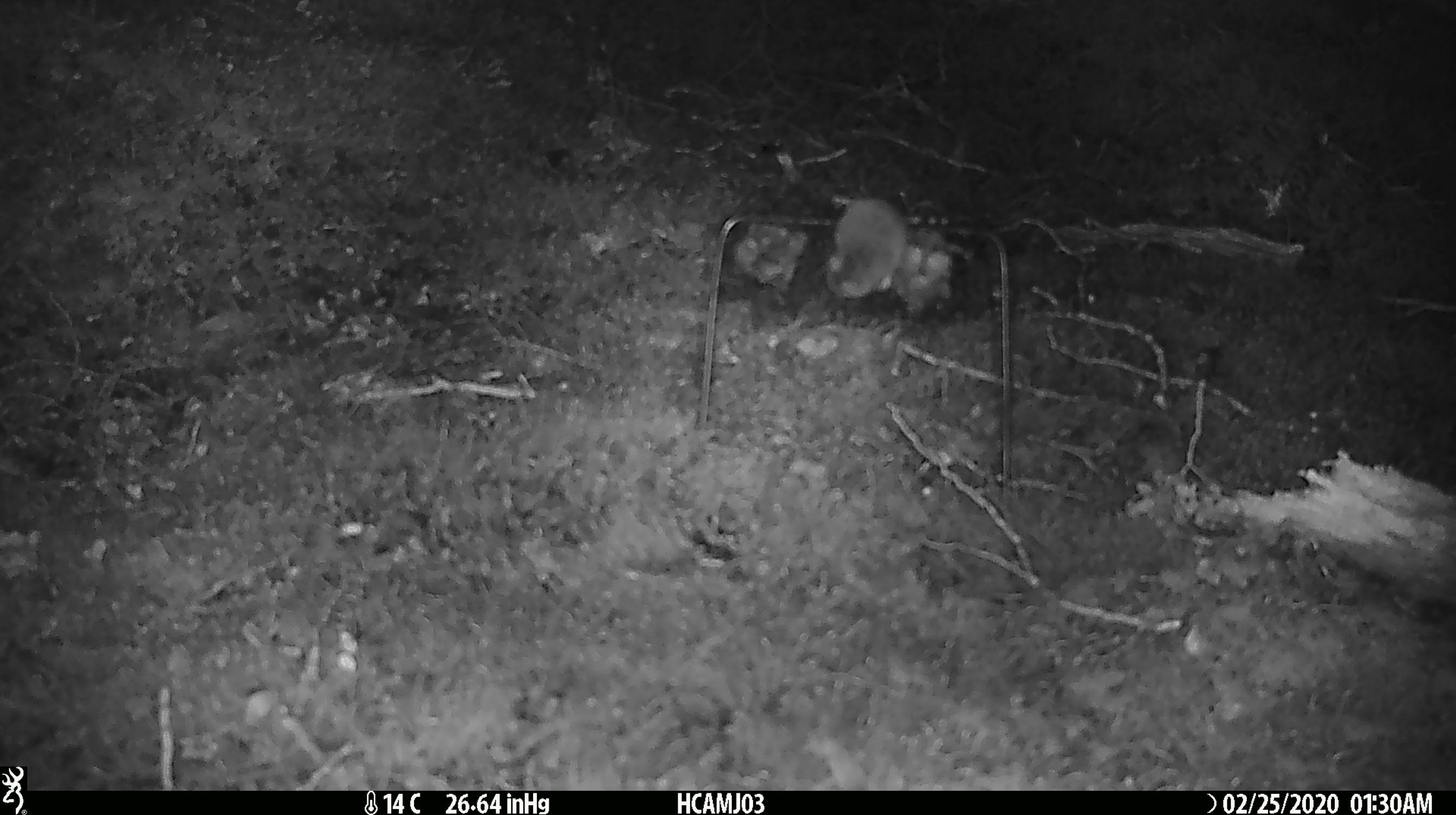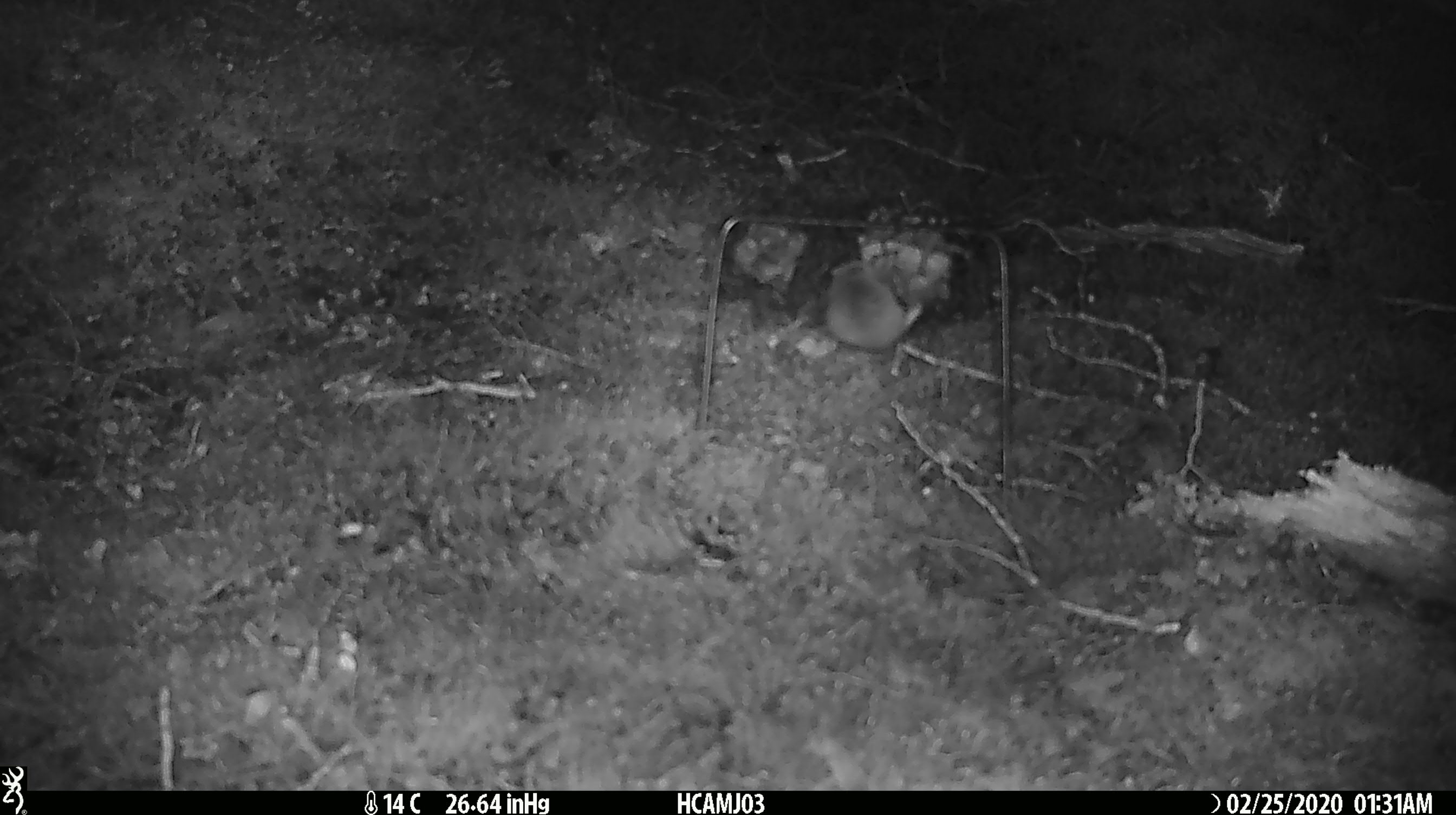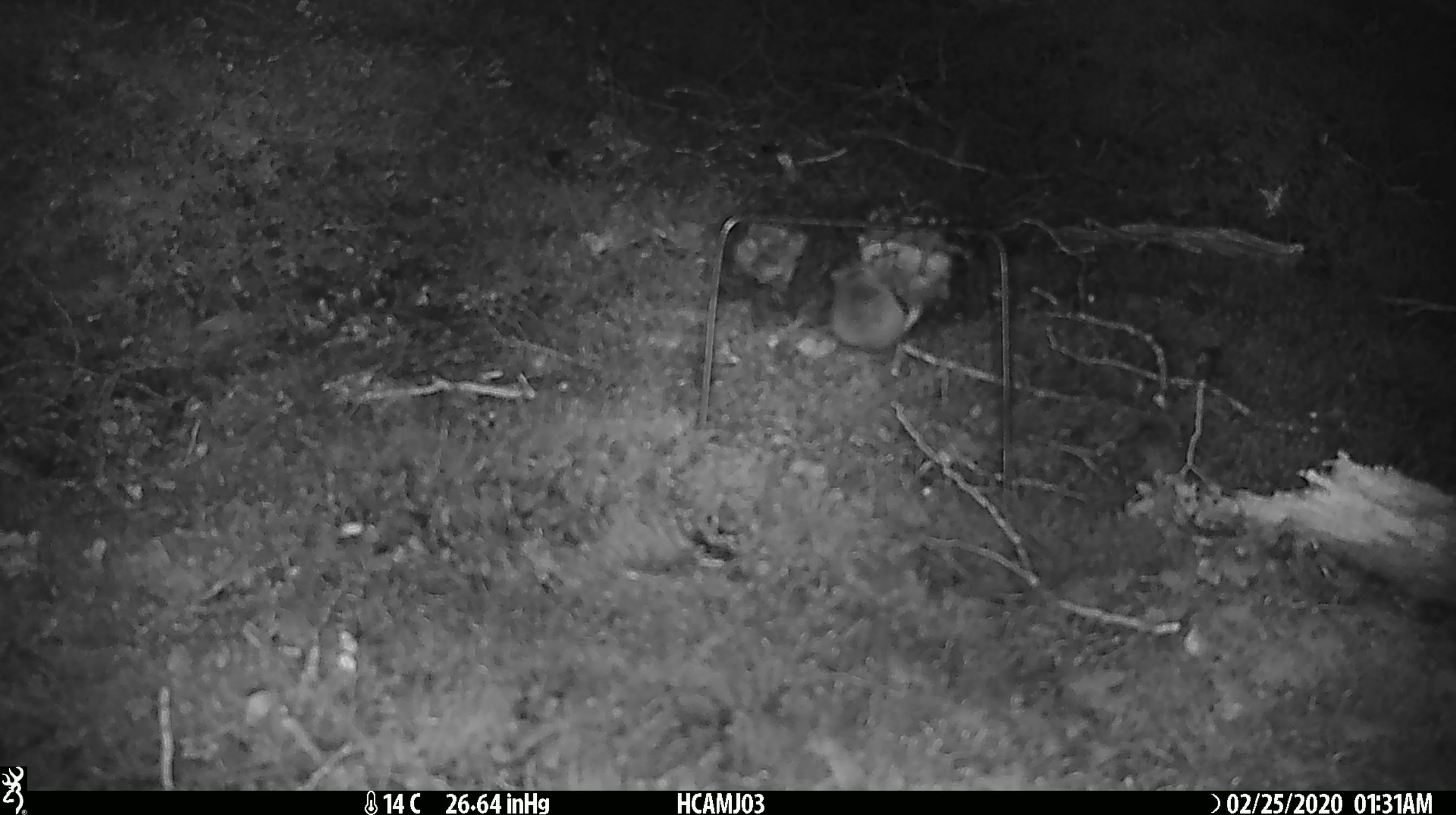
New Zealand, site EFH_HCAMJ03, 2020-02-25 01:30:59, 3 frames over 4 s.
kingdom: Animalia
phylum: Chordata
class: Mammalia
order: Rodentia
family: Muridae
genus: Mus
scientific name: Mus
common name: mouse